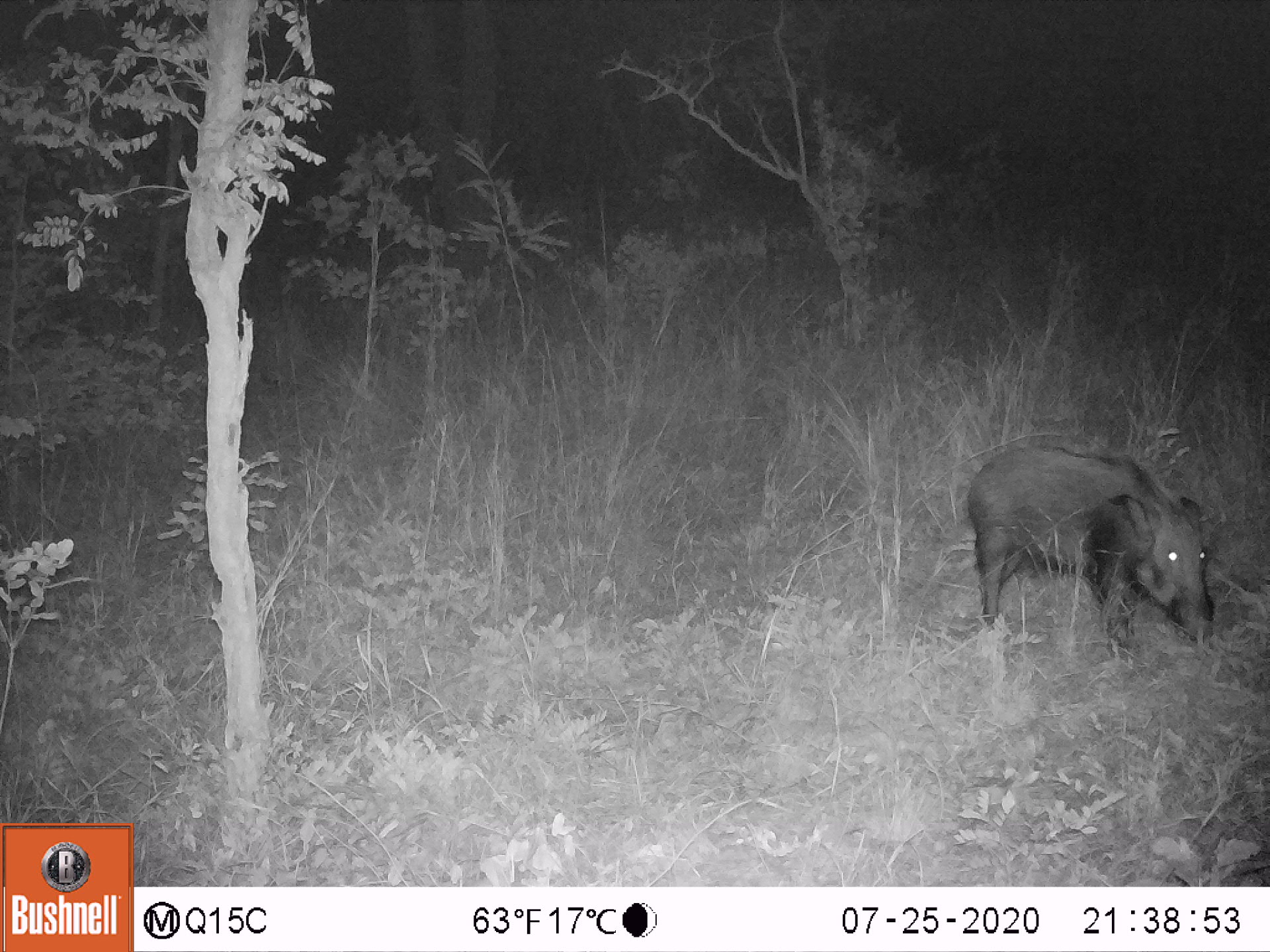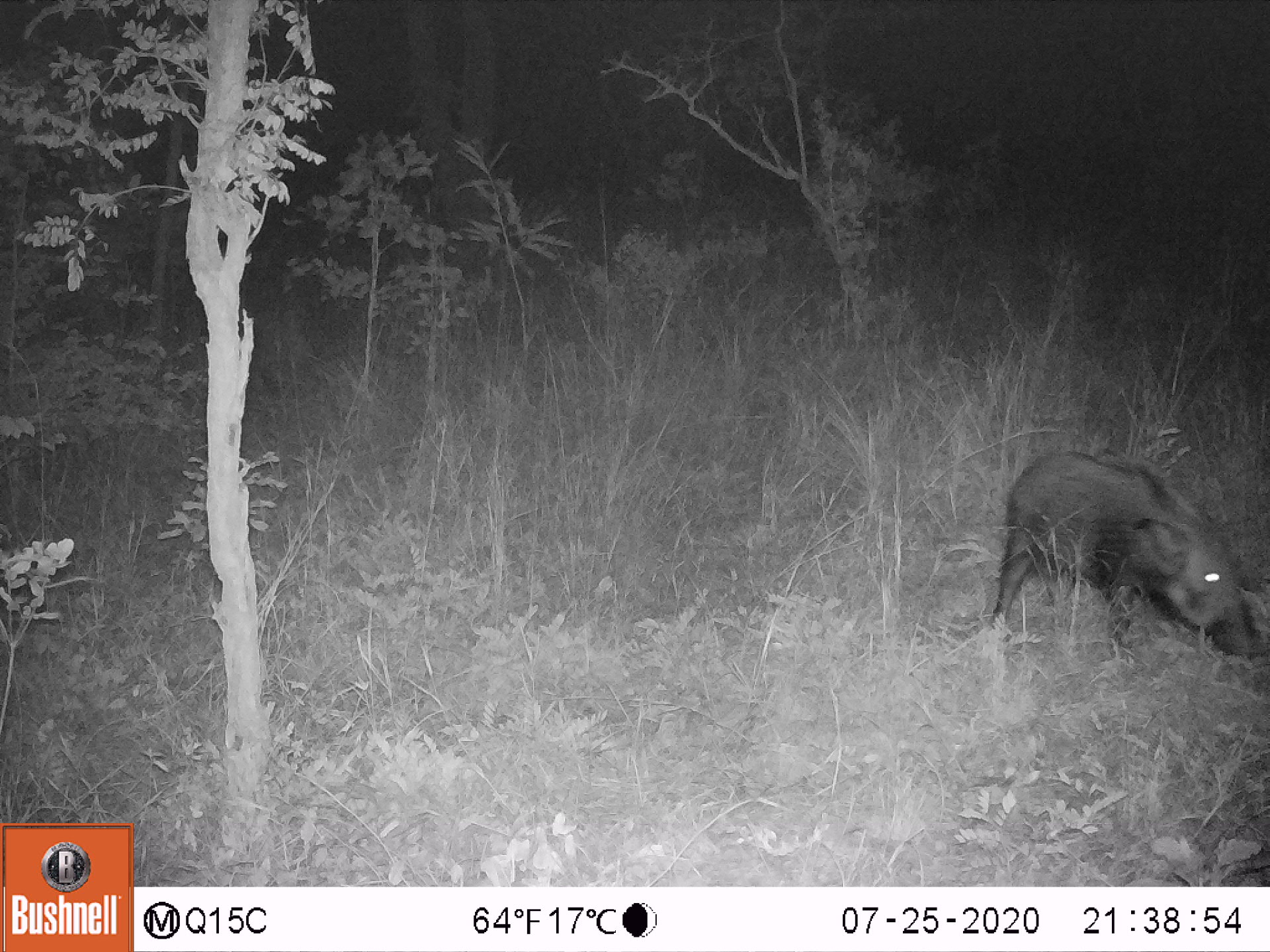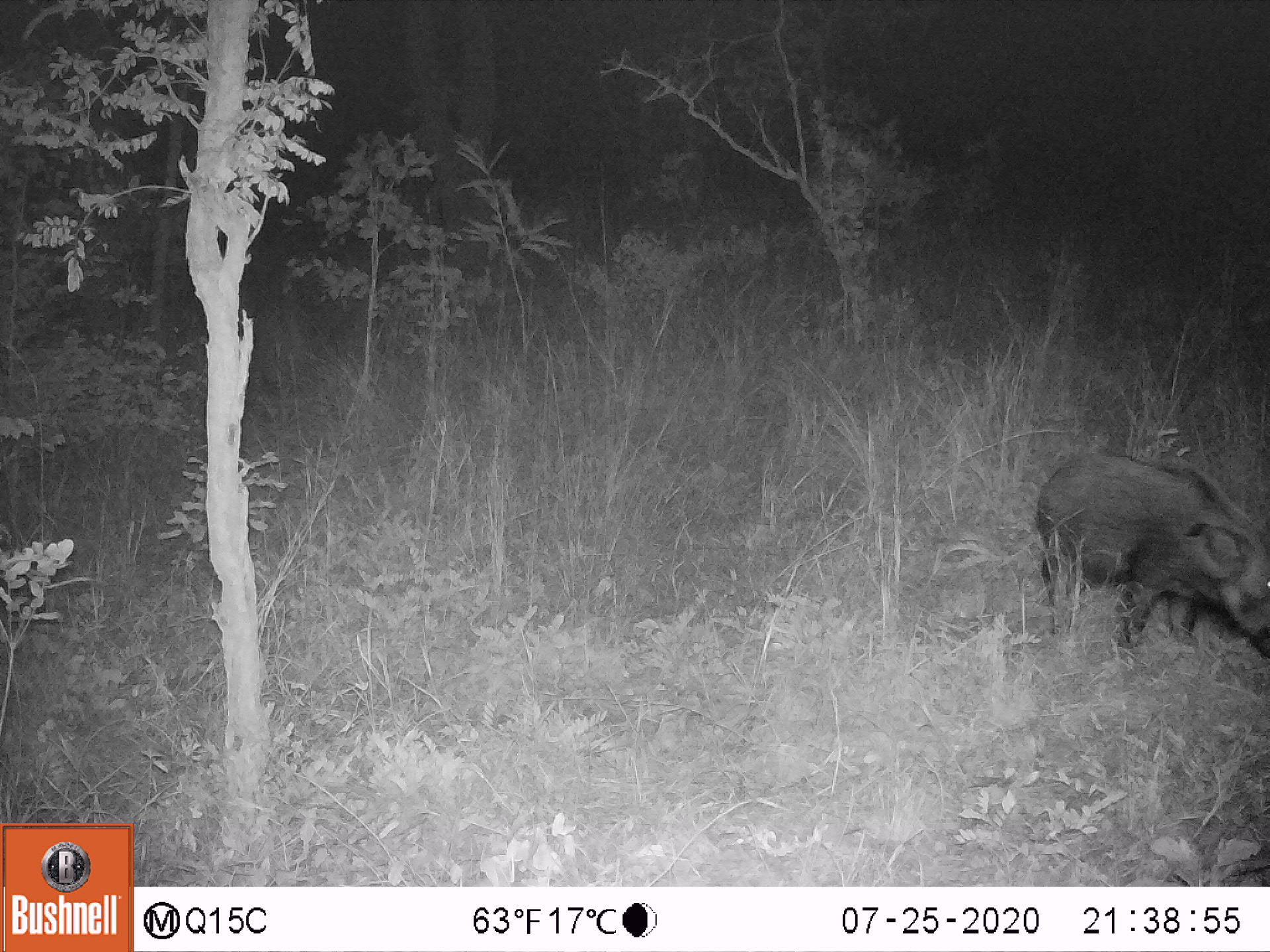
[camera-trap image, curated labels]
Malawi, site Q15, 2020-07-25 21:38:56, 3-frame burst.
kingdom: Animalia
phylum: Chordata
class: Mammalia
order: Artiodactyla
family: Suidae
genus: Potamochoerus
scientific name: Potamochoerus larvatus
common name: bushpig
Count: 1.